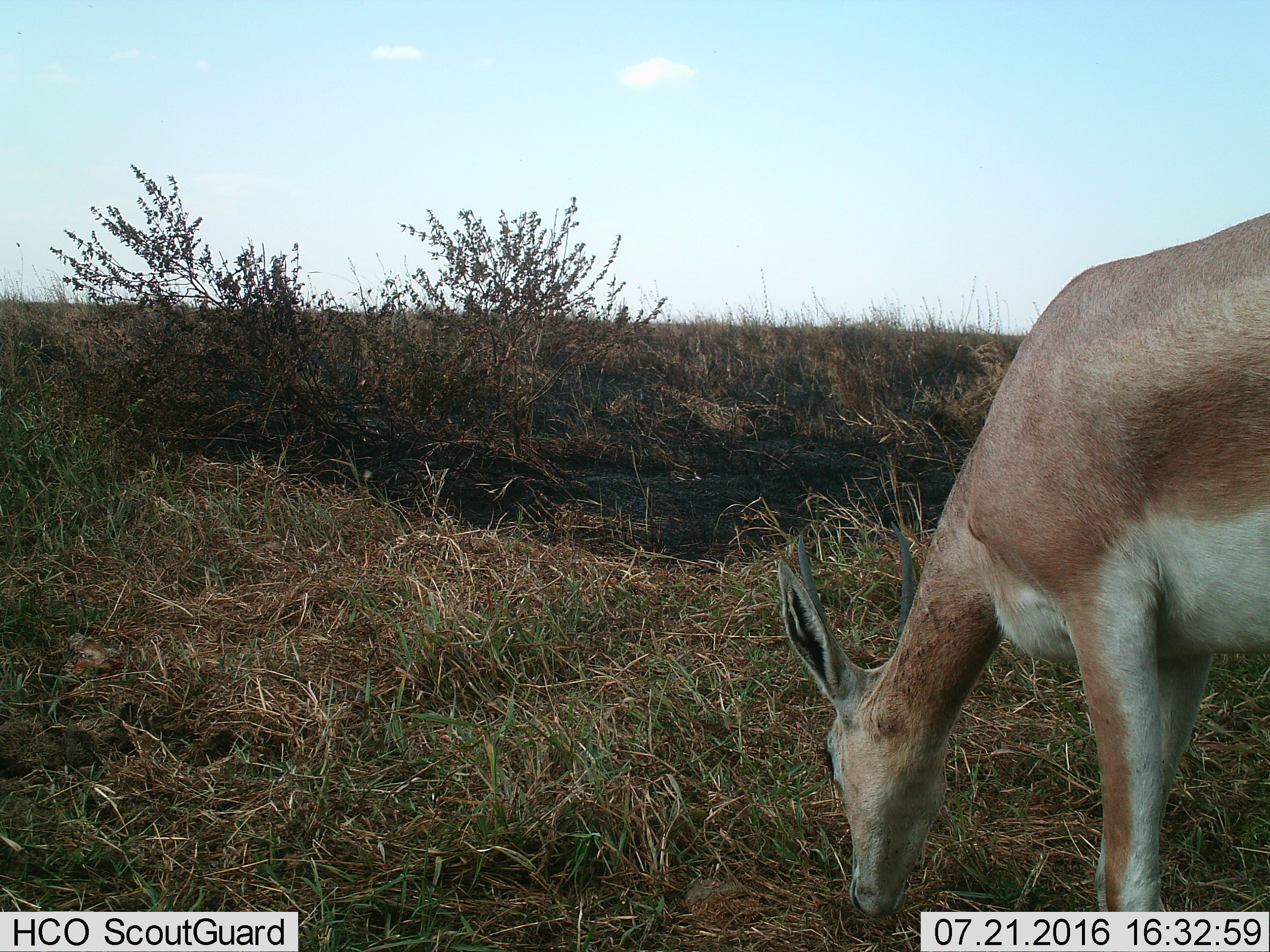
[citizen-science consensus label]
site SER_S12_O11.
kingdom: Animalia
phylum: Chordata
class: Mammalia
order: Artiodactyla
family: Bovidae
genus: Nanger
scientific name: Nanger granti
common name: grant's gazelle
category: gazellegrants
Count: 1.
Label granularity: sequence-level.